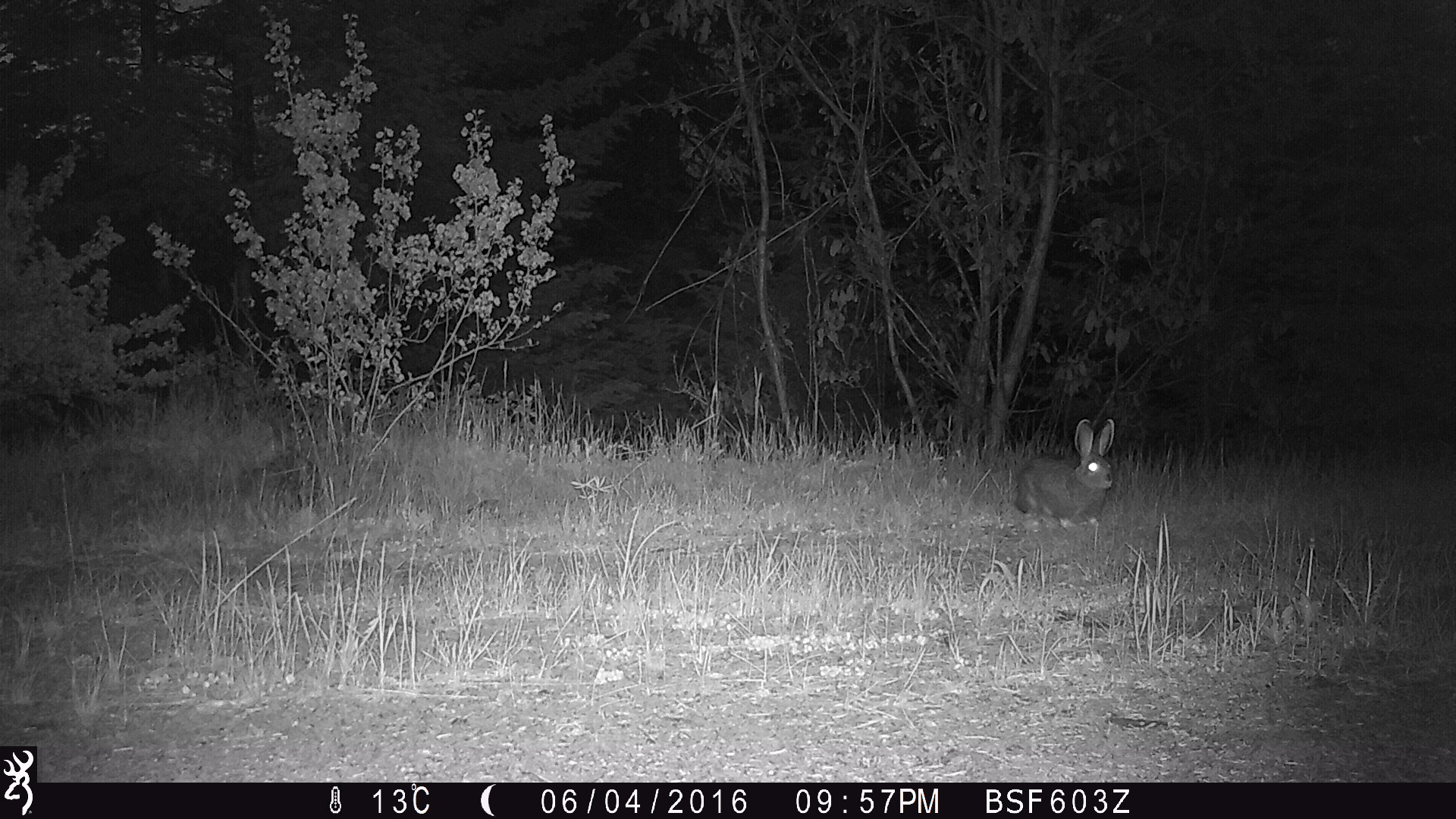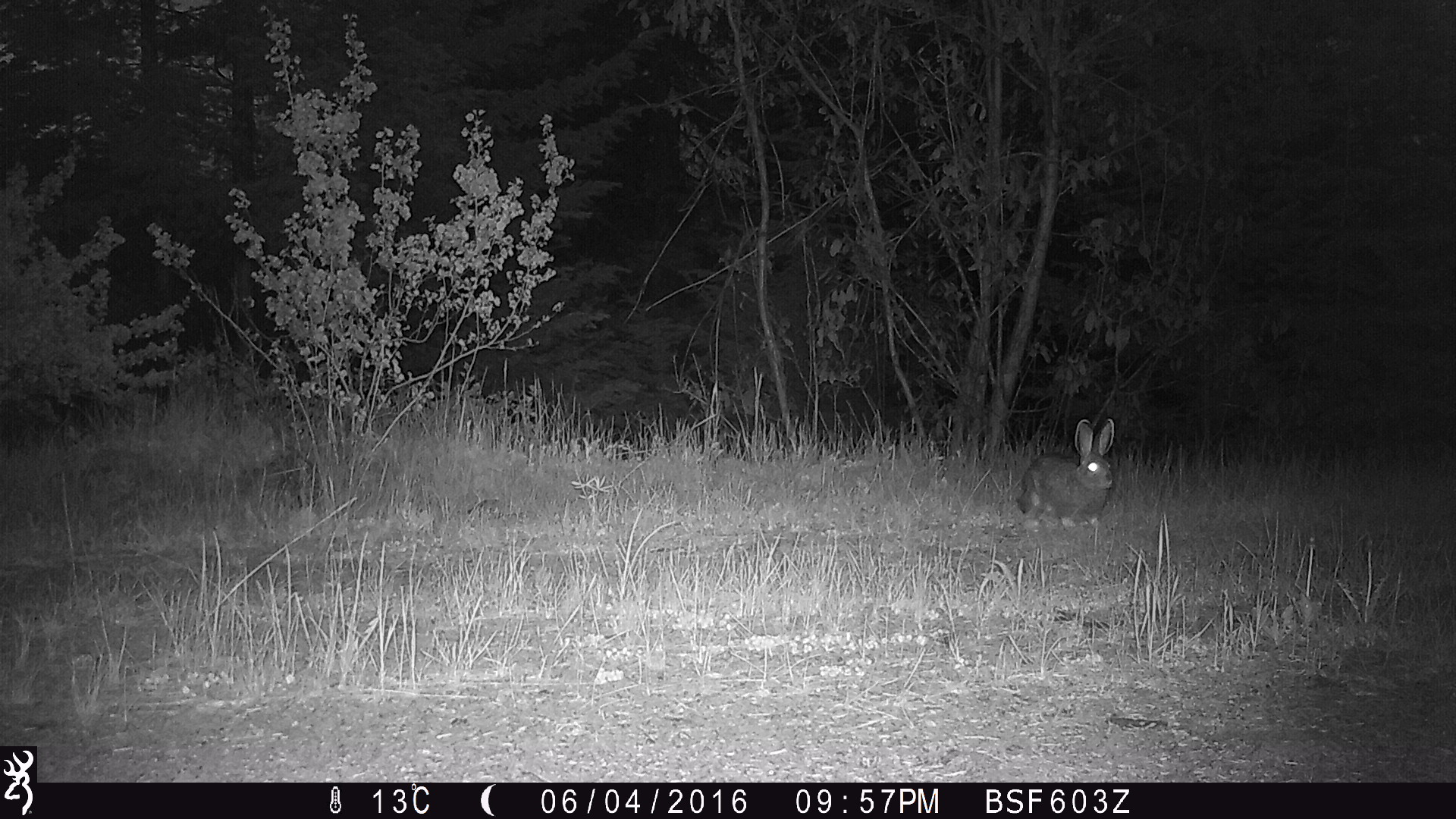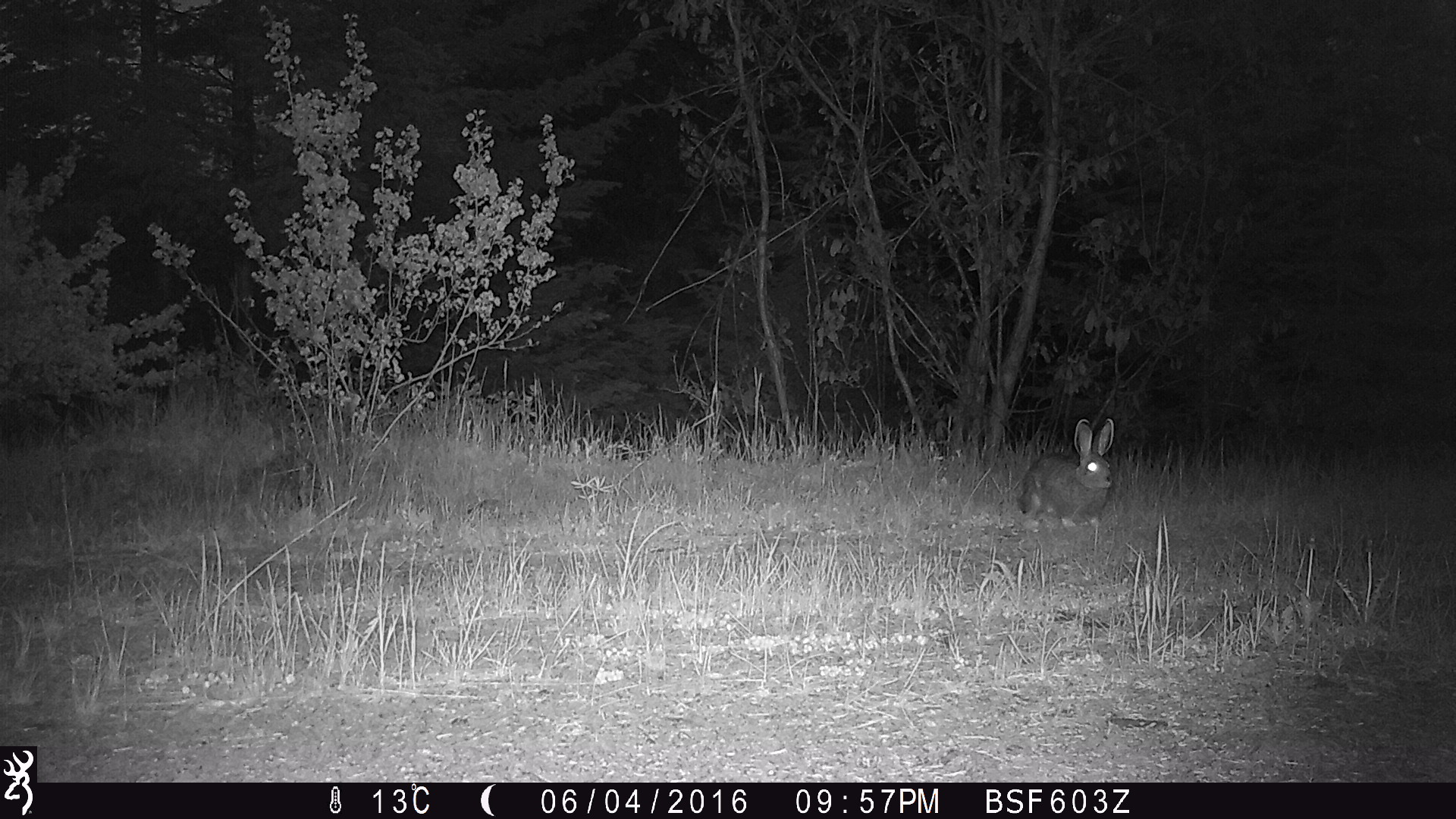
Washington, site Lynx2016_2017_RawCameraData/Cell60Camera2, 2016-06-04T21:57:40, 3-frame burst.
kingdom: Animalia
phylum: Chordata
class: Mammalia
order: Lagomorpha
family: Leporidae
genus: Lepus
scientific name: Lepus americanus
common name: snowshoe hare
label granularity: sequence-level